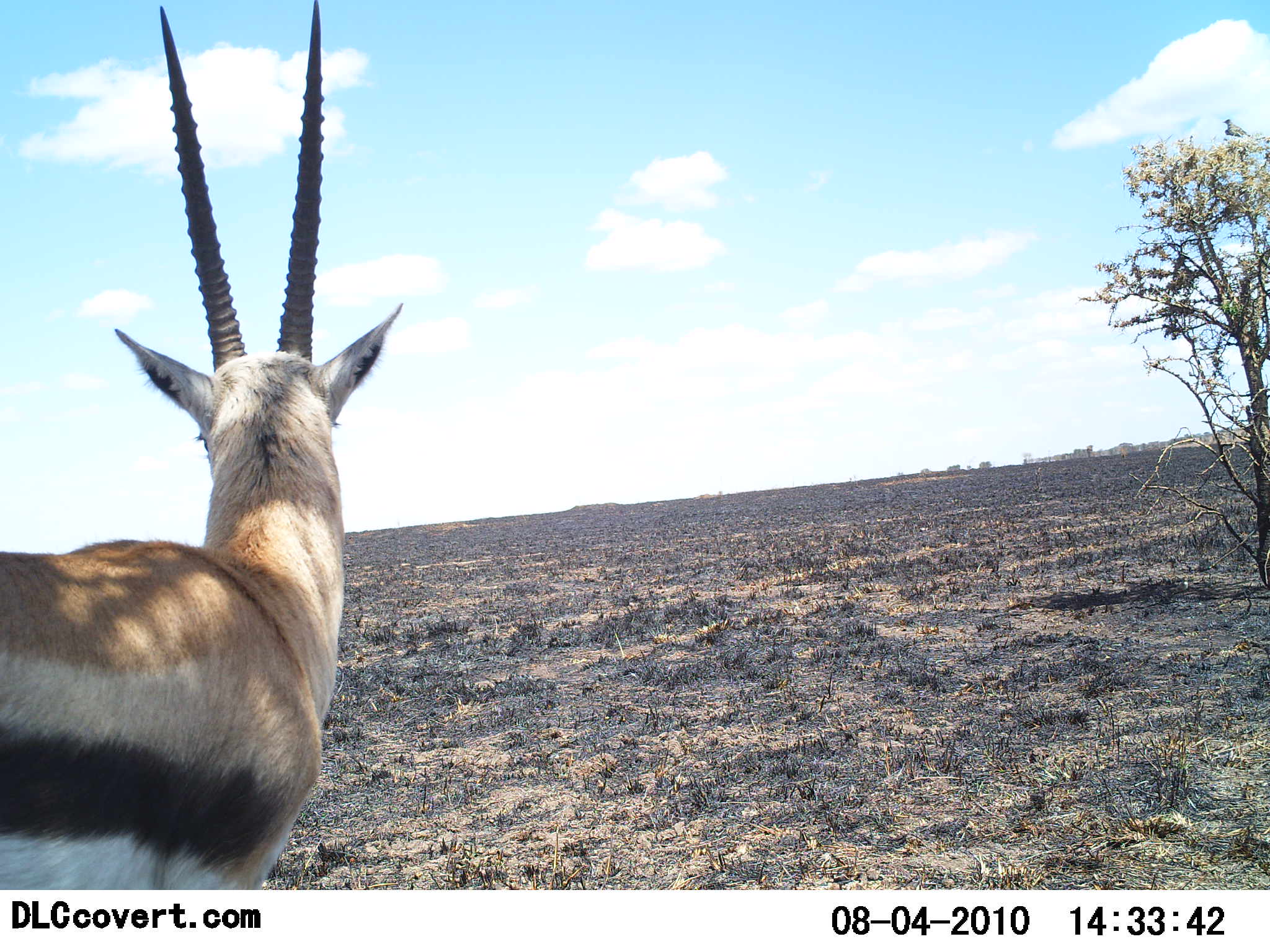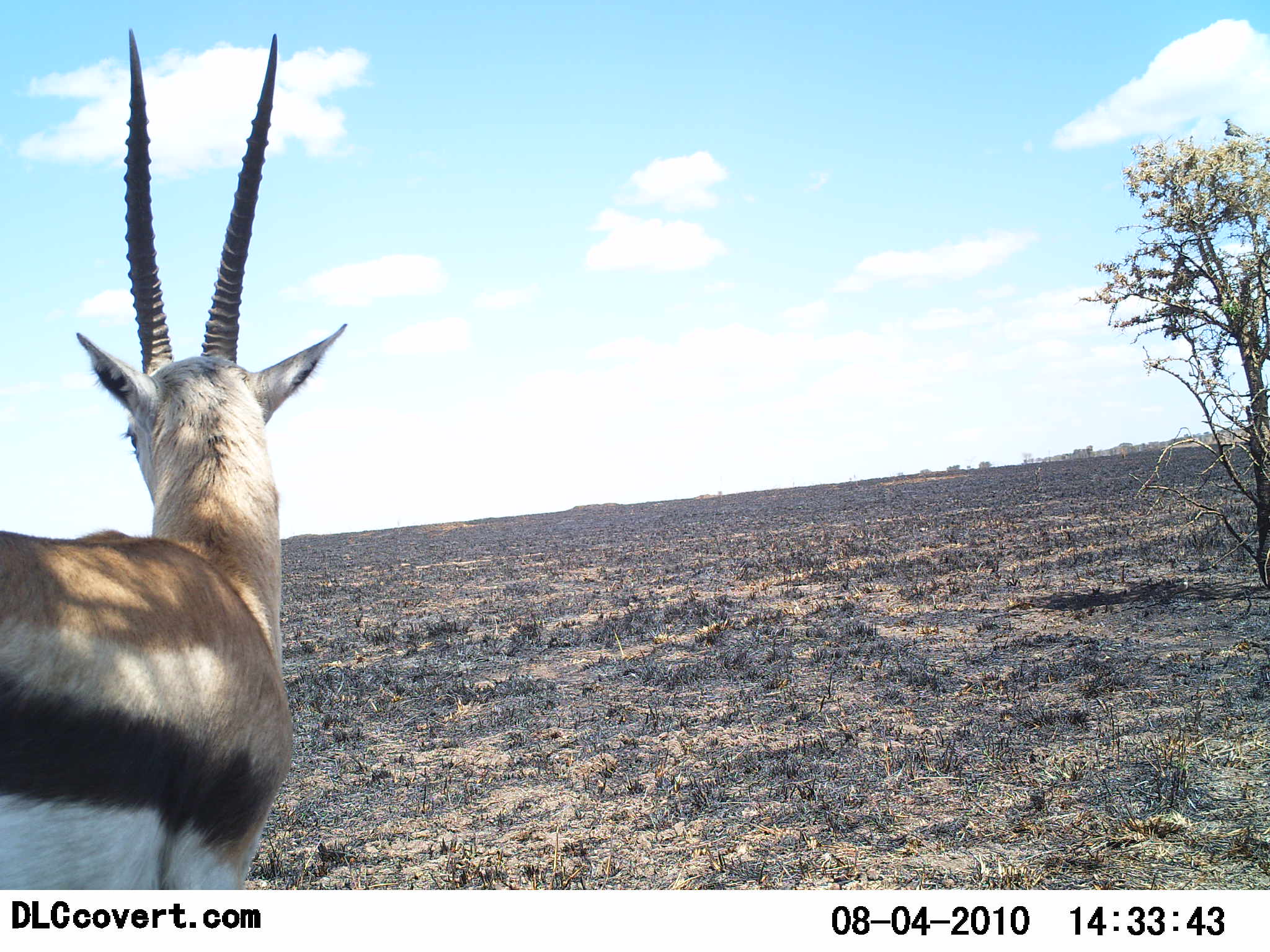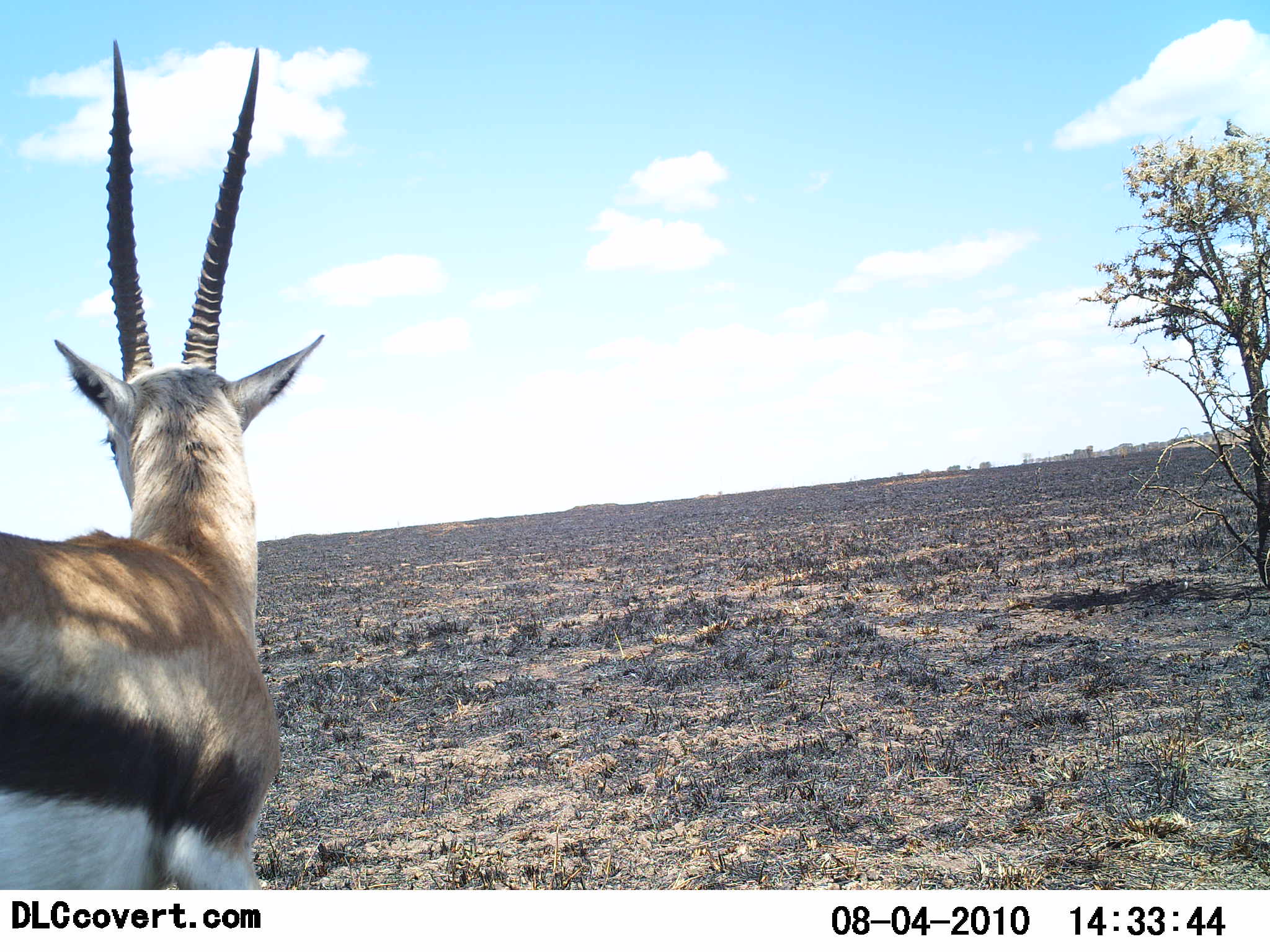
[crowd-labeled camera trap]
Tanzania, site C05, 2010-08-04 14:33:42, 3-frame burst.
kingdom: Animalia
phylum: Chordata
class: Mammalia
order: Artiodactyla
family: Bovidae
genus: Eudorcas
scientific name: Eudorcas thomsonii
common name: thomson's gazelle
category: gazellethomsons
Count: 1.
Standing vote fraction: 100%.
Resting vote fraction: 0%.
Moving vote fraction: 0%.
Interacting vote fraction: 0%.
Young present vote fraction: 0%.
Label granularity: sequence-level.